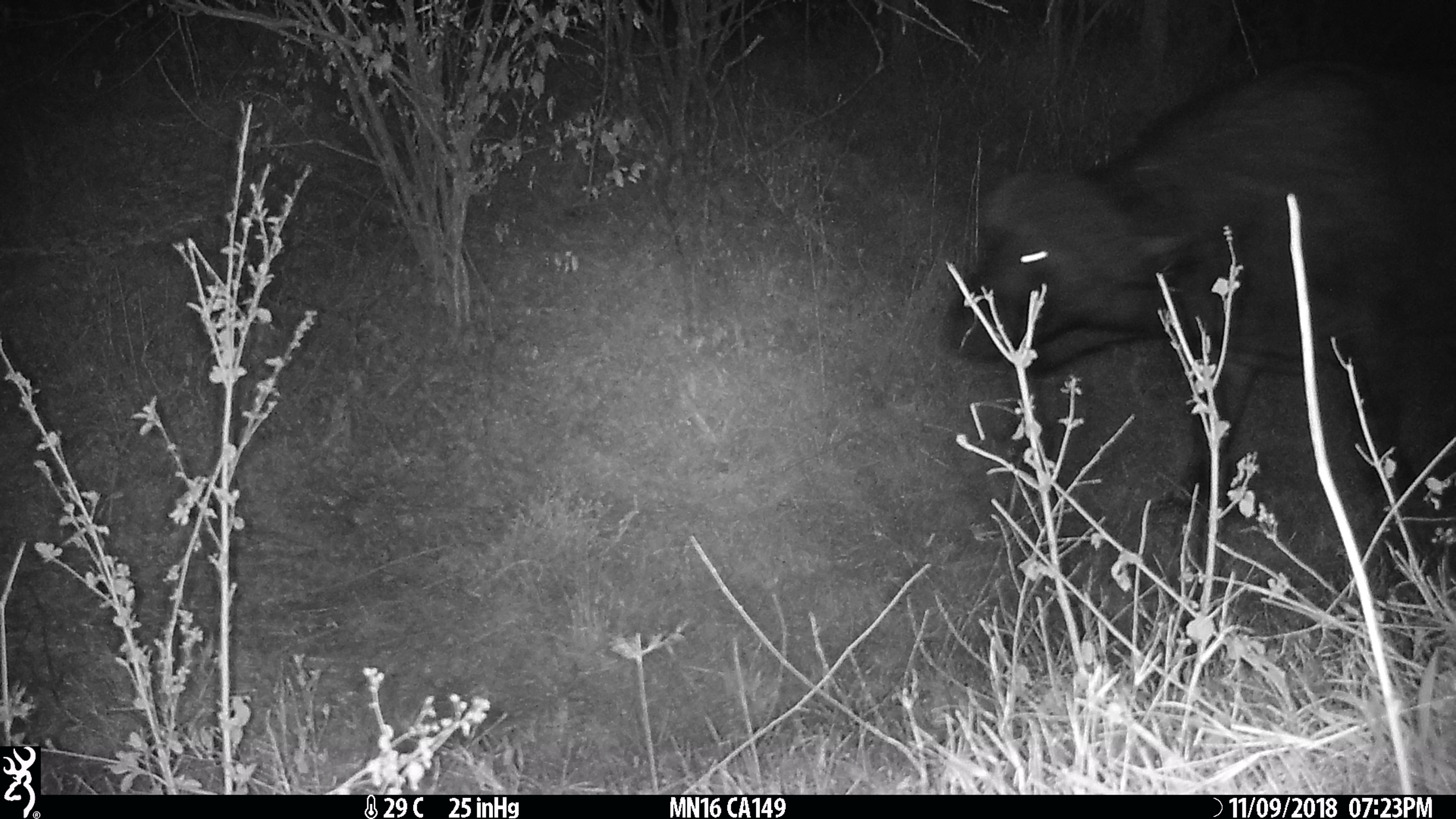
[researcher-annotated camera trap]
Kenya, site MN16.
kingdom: Animalia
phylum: Chordata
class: Mammalia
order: Artiodactyla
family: Bovidae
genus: Syncerus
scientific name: Syncerus caffer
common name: buffalo